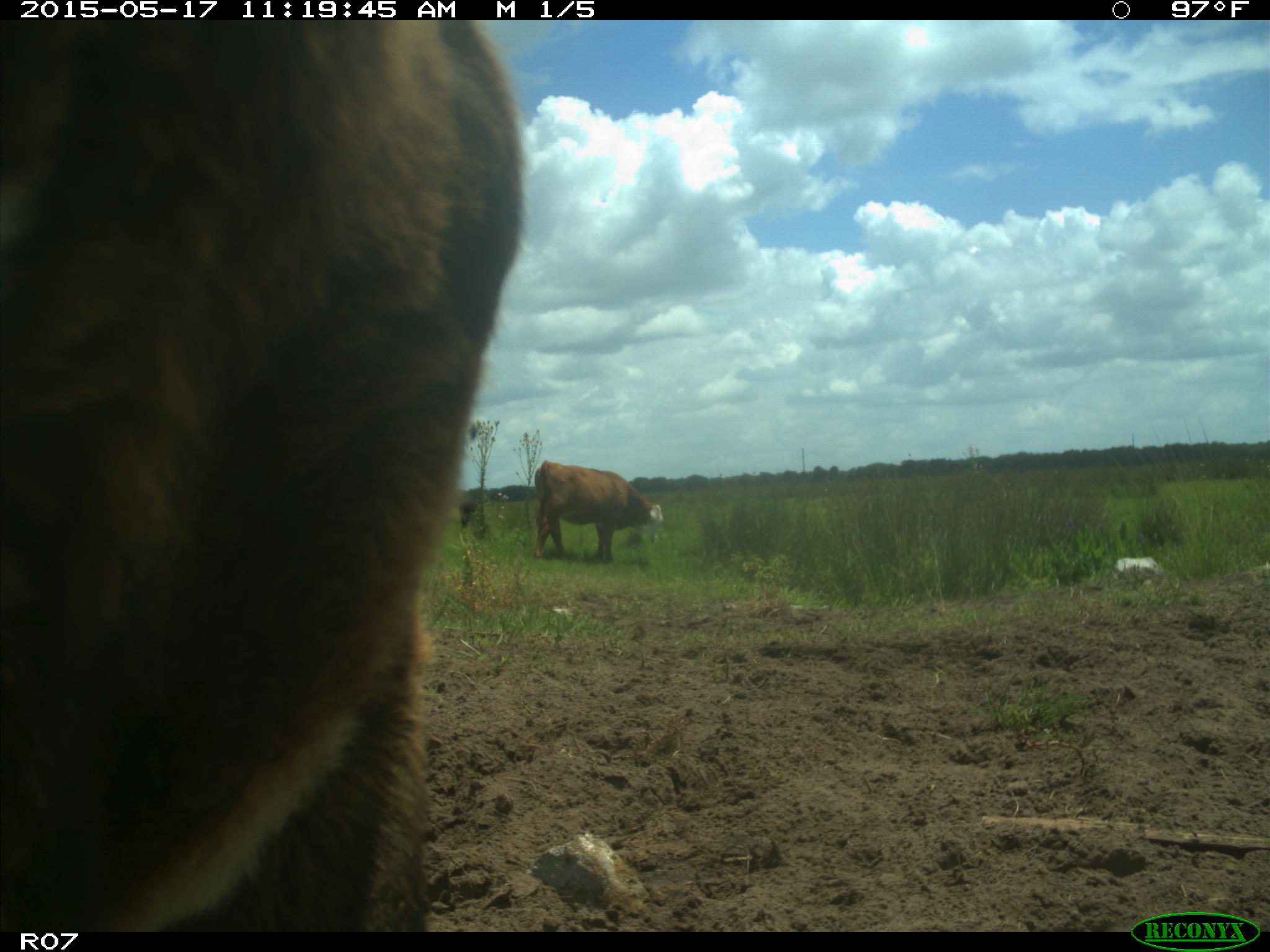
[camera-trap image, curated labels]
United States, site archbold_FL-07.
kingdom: Animalia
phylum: Chordata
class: Mammalia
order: Artiodactyla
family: Bovidae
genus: Bos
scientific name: Bos taurus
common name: domestic cow